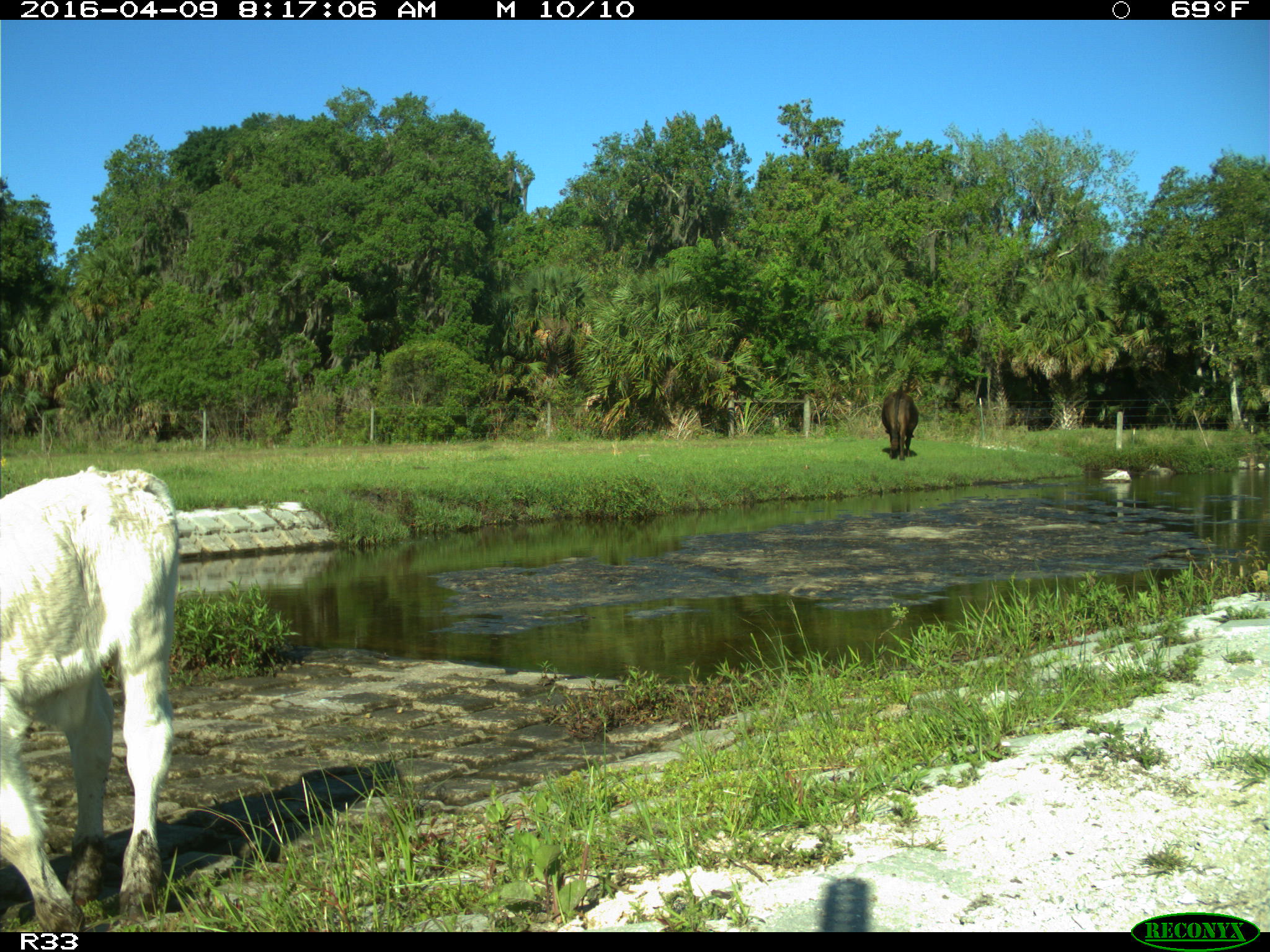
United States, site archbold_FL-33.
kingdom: Animalia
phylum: Chordata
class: Mammalia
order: Artiodactyla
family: Bovidae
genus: Bos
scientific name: Bos taurus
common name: domestic cow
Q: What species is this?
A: Bos taurus (domestic cow).